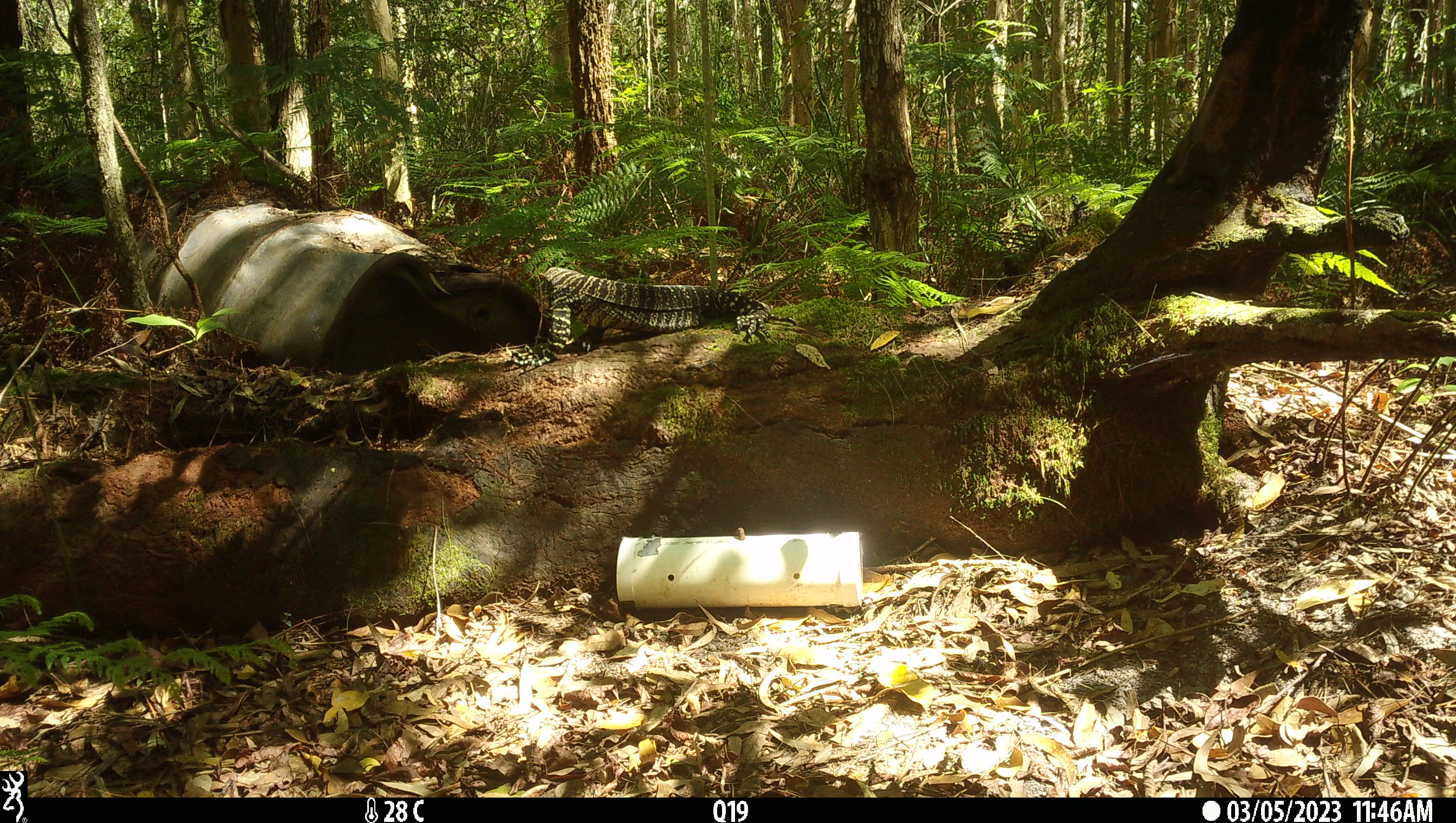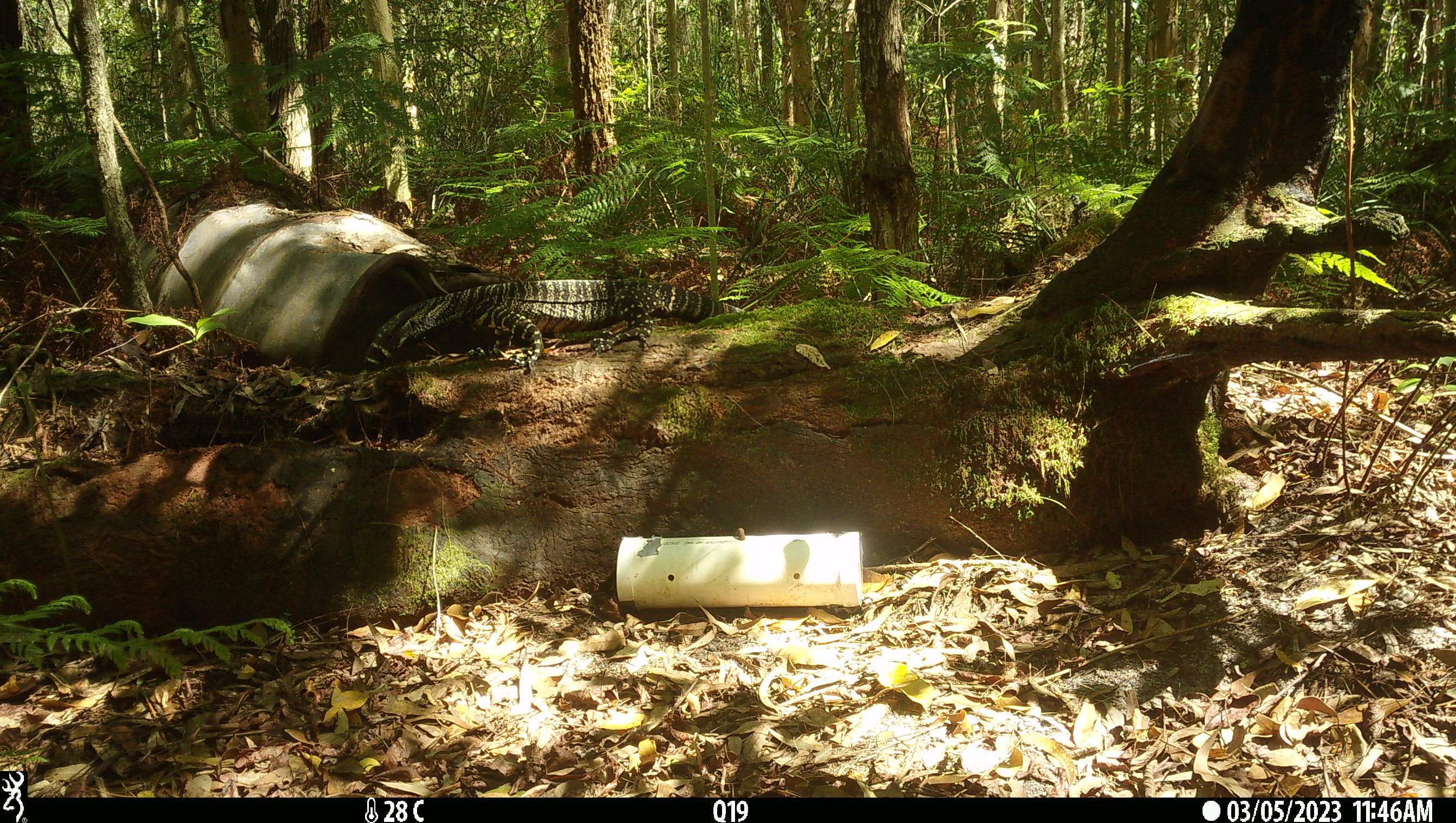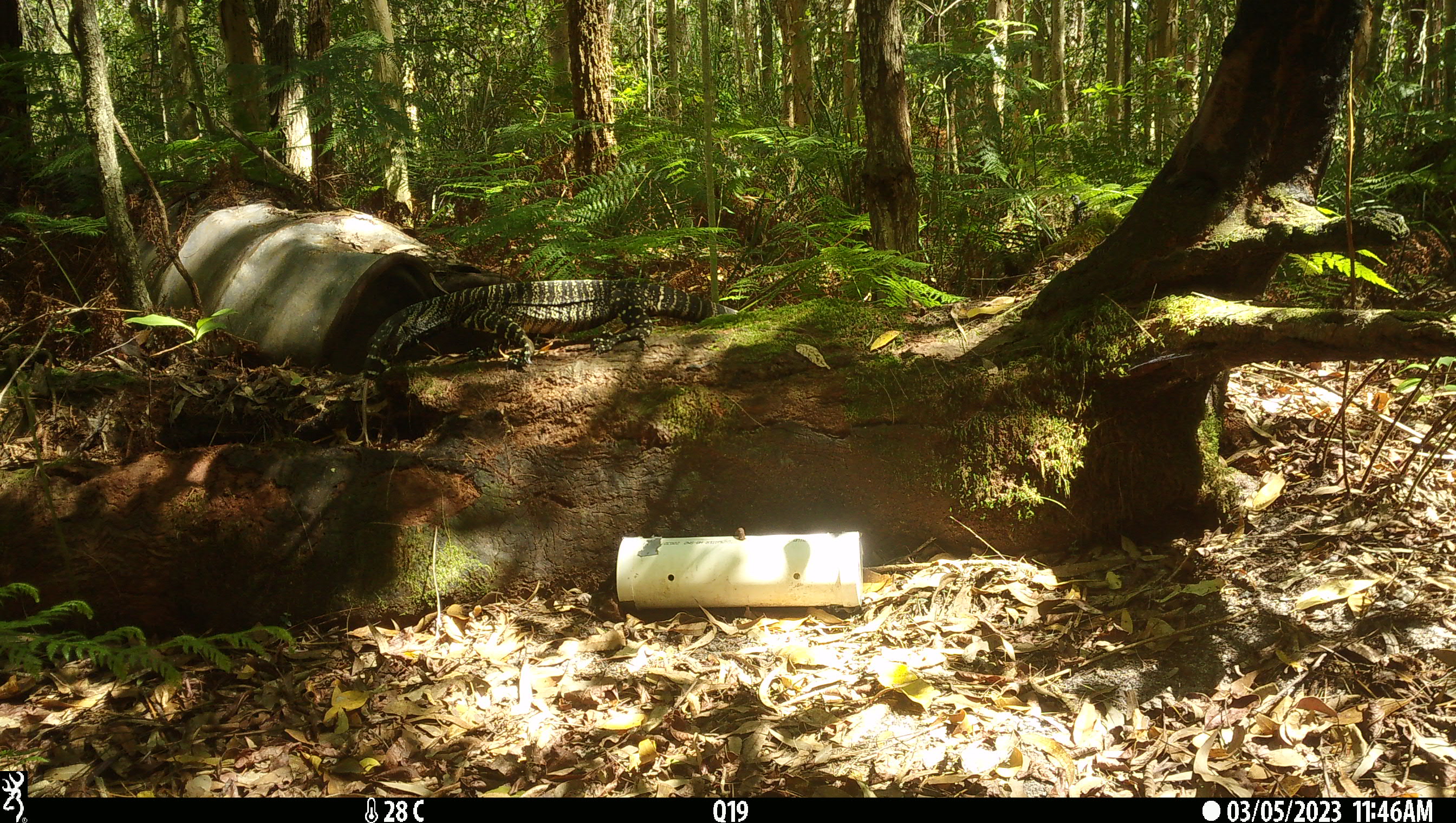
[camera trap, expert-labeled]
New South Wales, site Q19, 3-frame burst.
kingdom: Animalia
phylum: Chordata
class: Reptilia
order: Squamata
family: Varanidae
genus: Varanus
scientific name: Varanus varius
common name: lace monitor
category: goanna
Goanna (lace monitor) (Varanus varius).